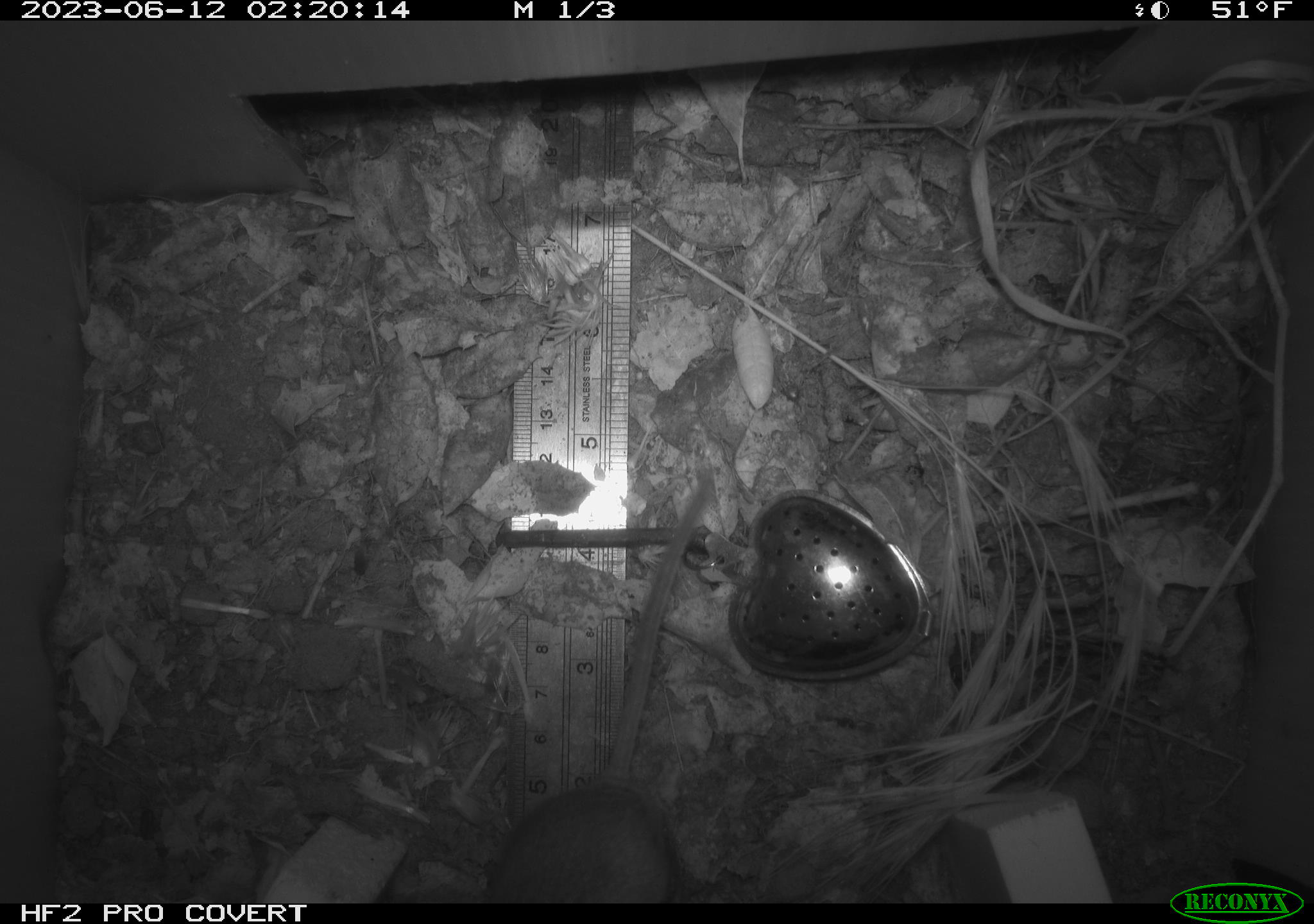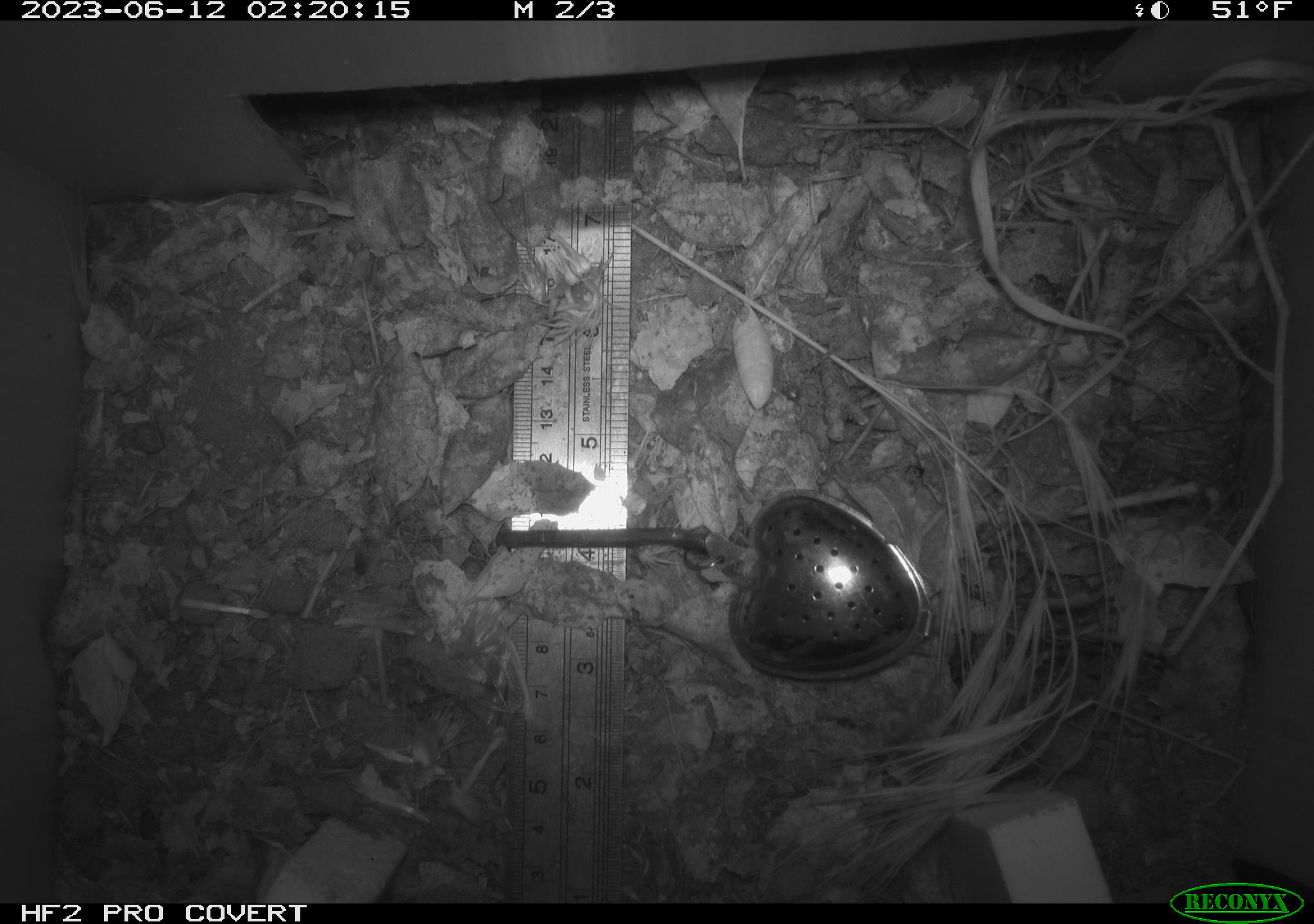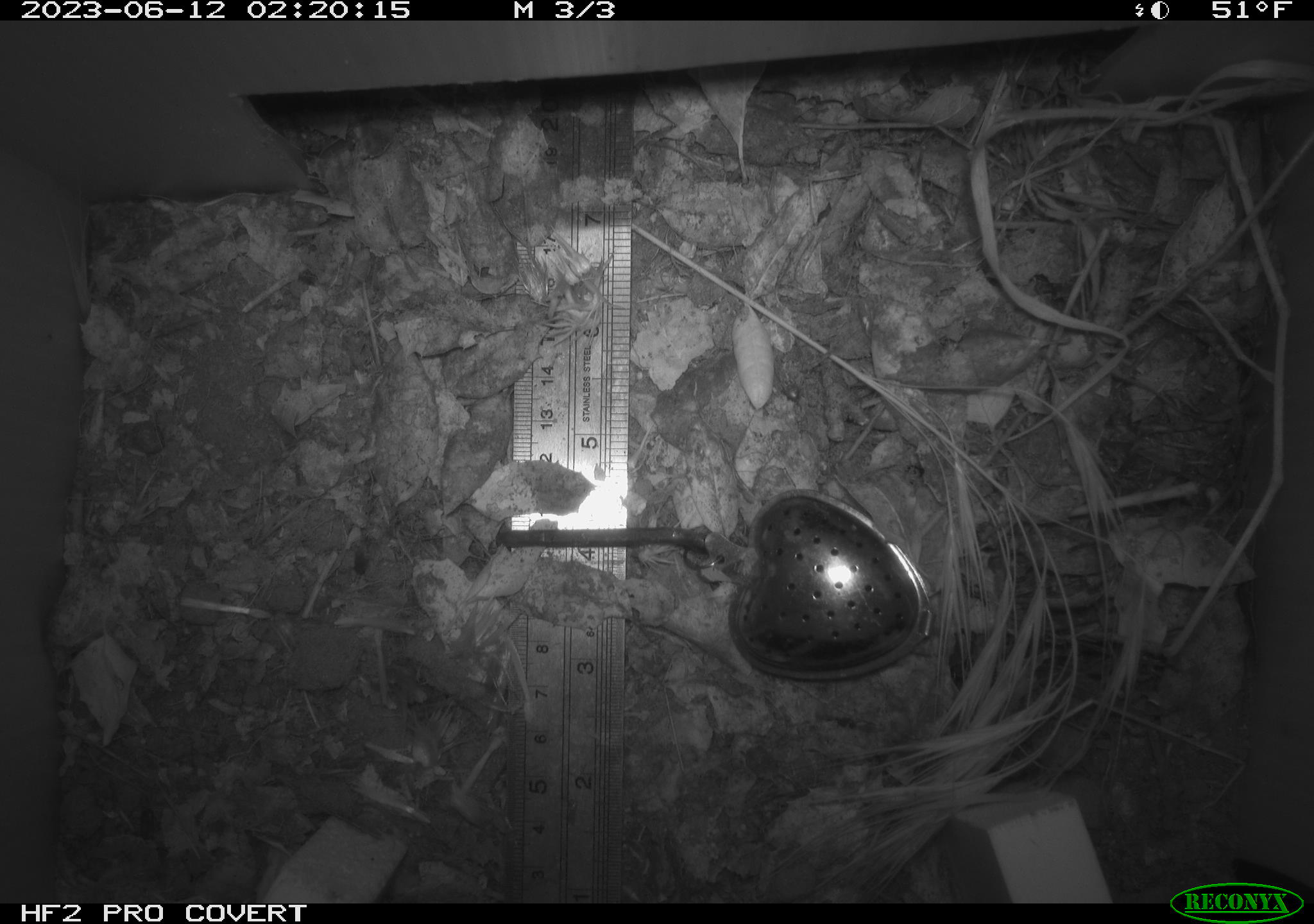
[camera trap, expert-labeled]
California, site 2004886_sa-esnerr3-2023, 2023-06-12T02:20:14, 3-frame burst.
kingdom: Animalia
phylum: Chordata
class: Mammalia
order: Rodentia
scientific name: Rodentia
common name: mouse species